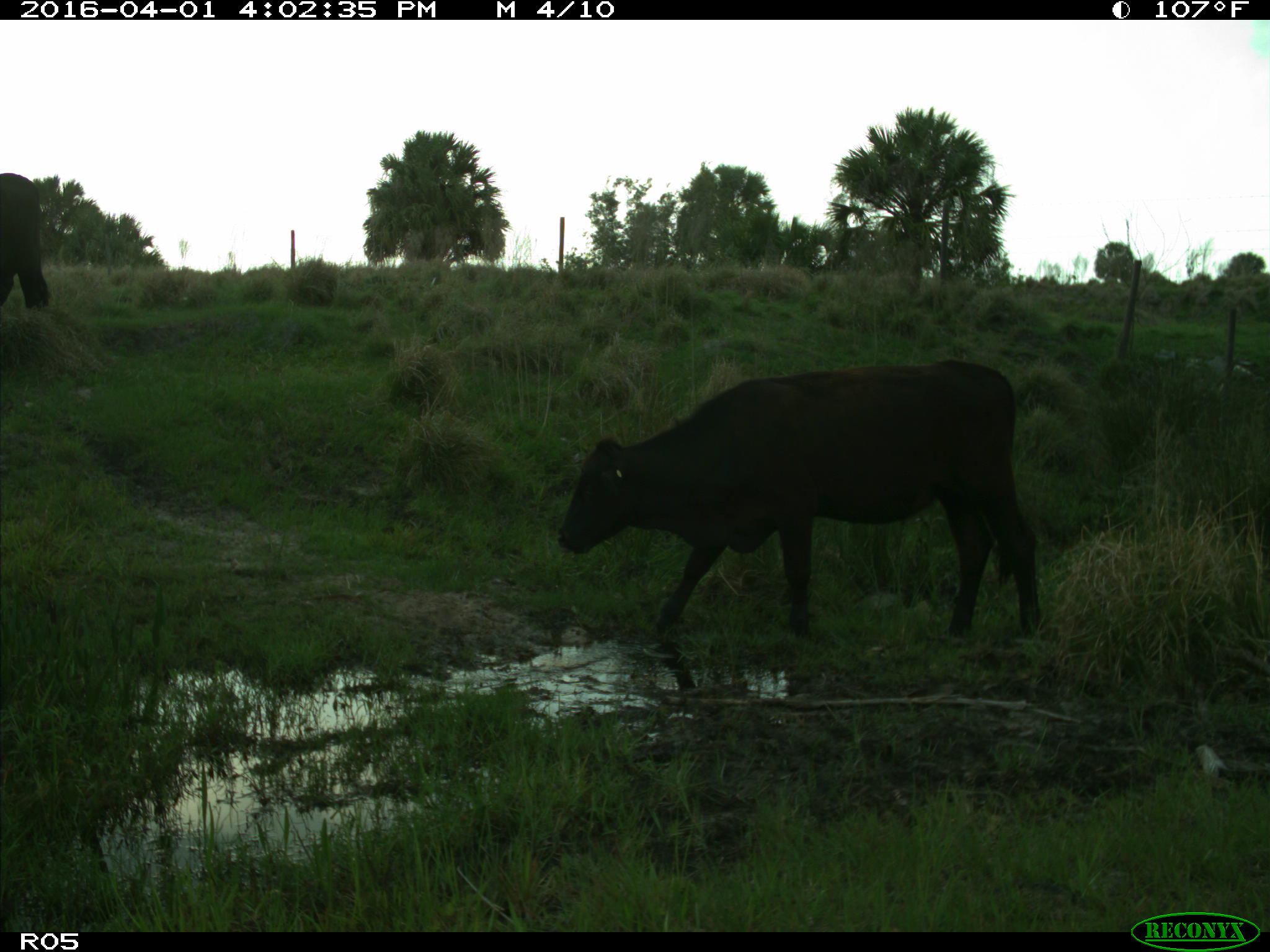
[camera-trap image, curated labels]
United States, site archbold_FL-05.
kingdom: Animalia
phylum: Chordata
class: Mammalia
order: Artiodactyla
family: Bovidae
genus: Bos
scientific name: Bos taurus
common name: domestic cow